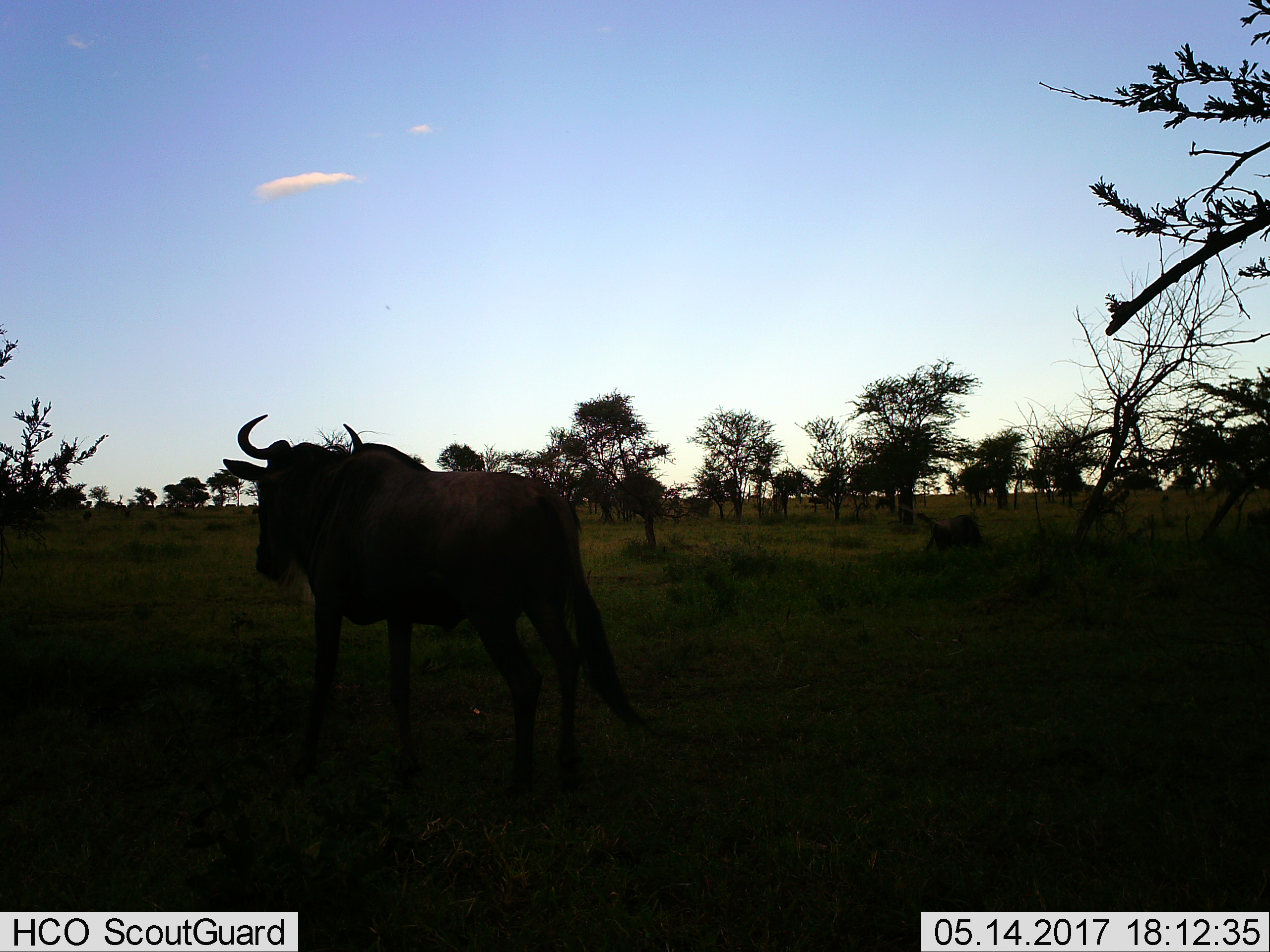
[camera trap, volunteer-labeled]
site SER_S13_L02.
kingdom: Animalia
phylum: Chordata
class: Mammalia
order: Artiodactyla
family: Bovidae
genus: Connochaetes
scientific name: Connochaetes taurinus taurinus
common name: blue wildebeest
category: wildebeestblue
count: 1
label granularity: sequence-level